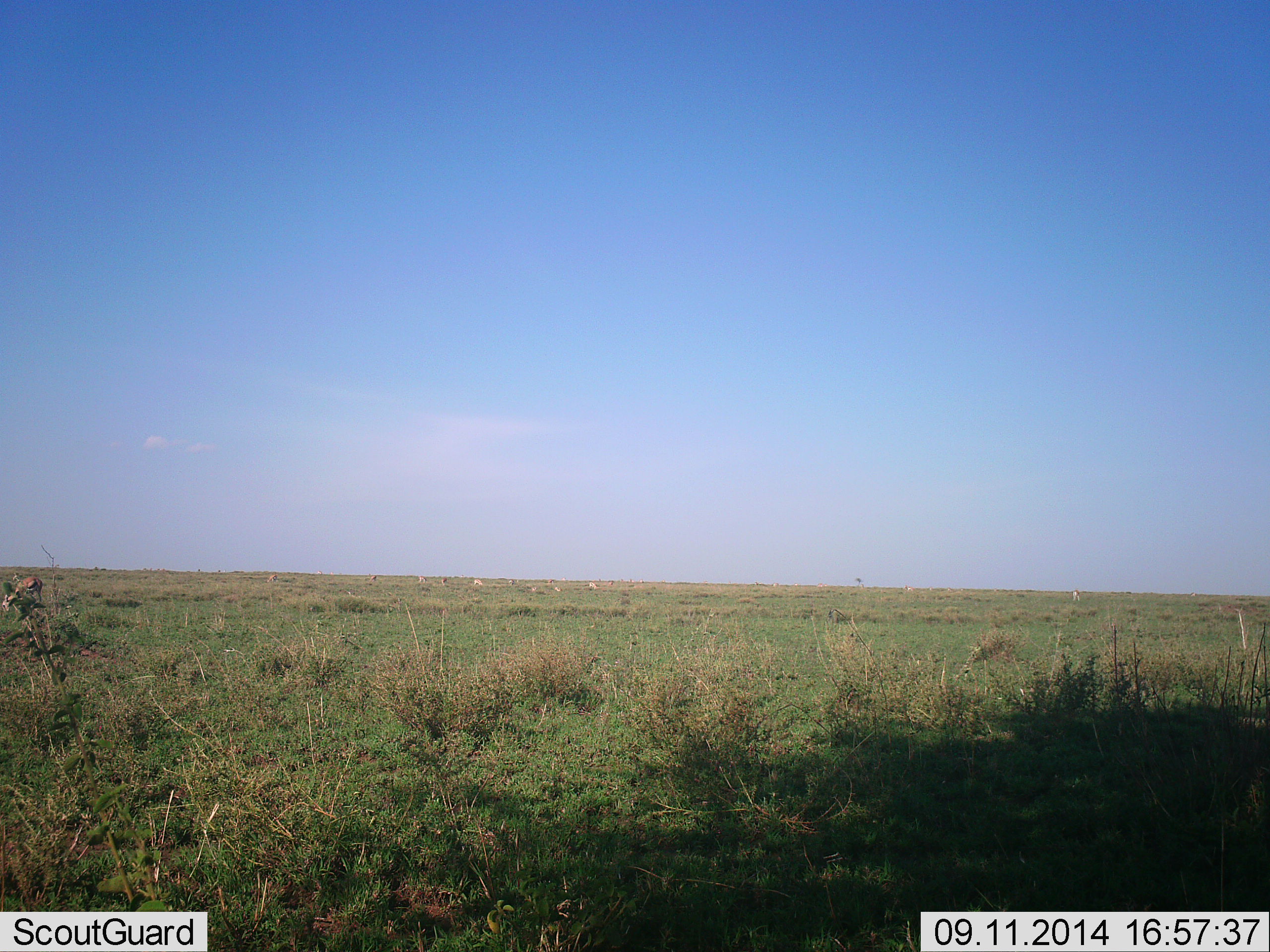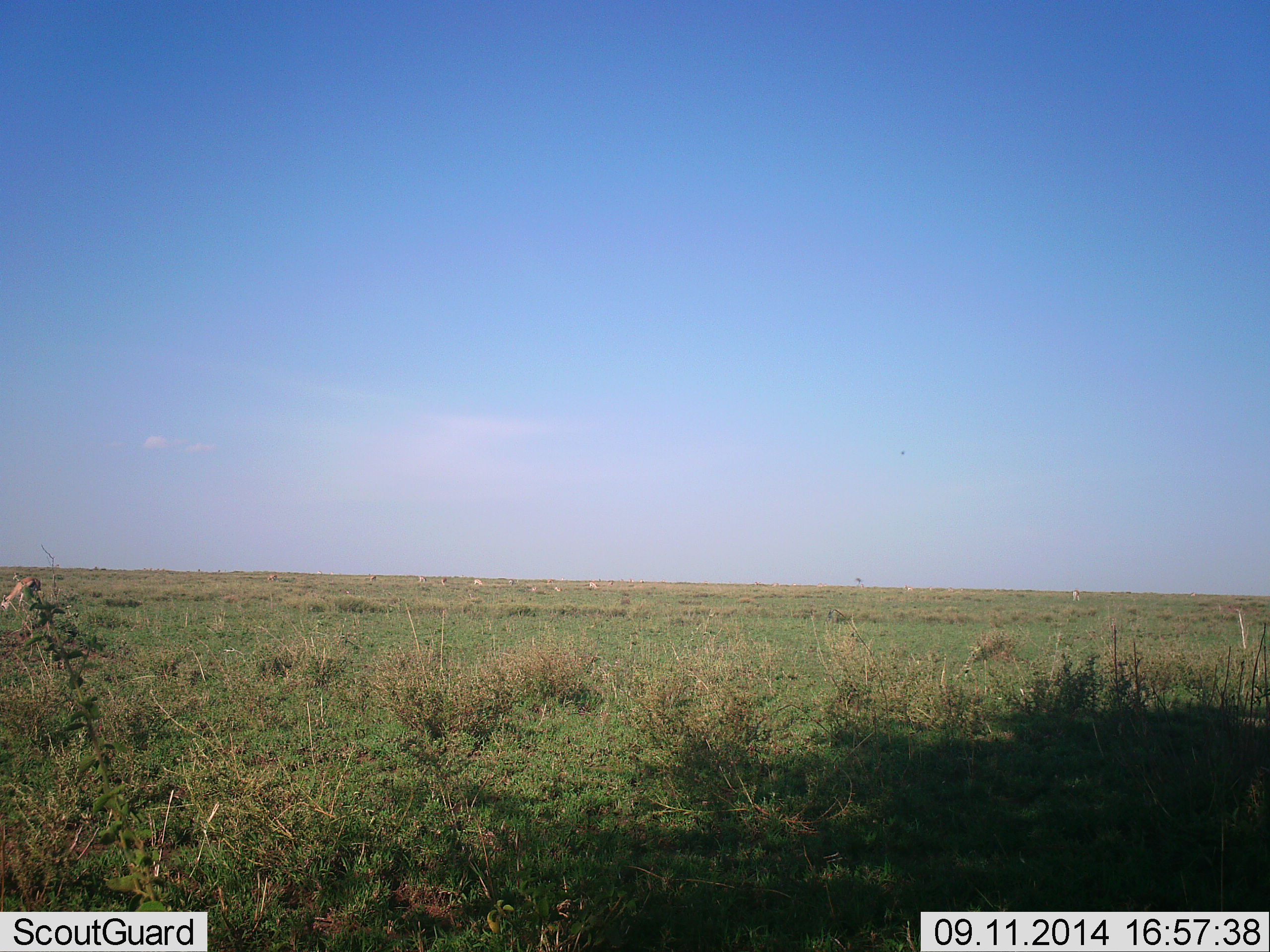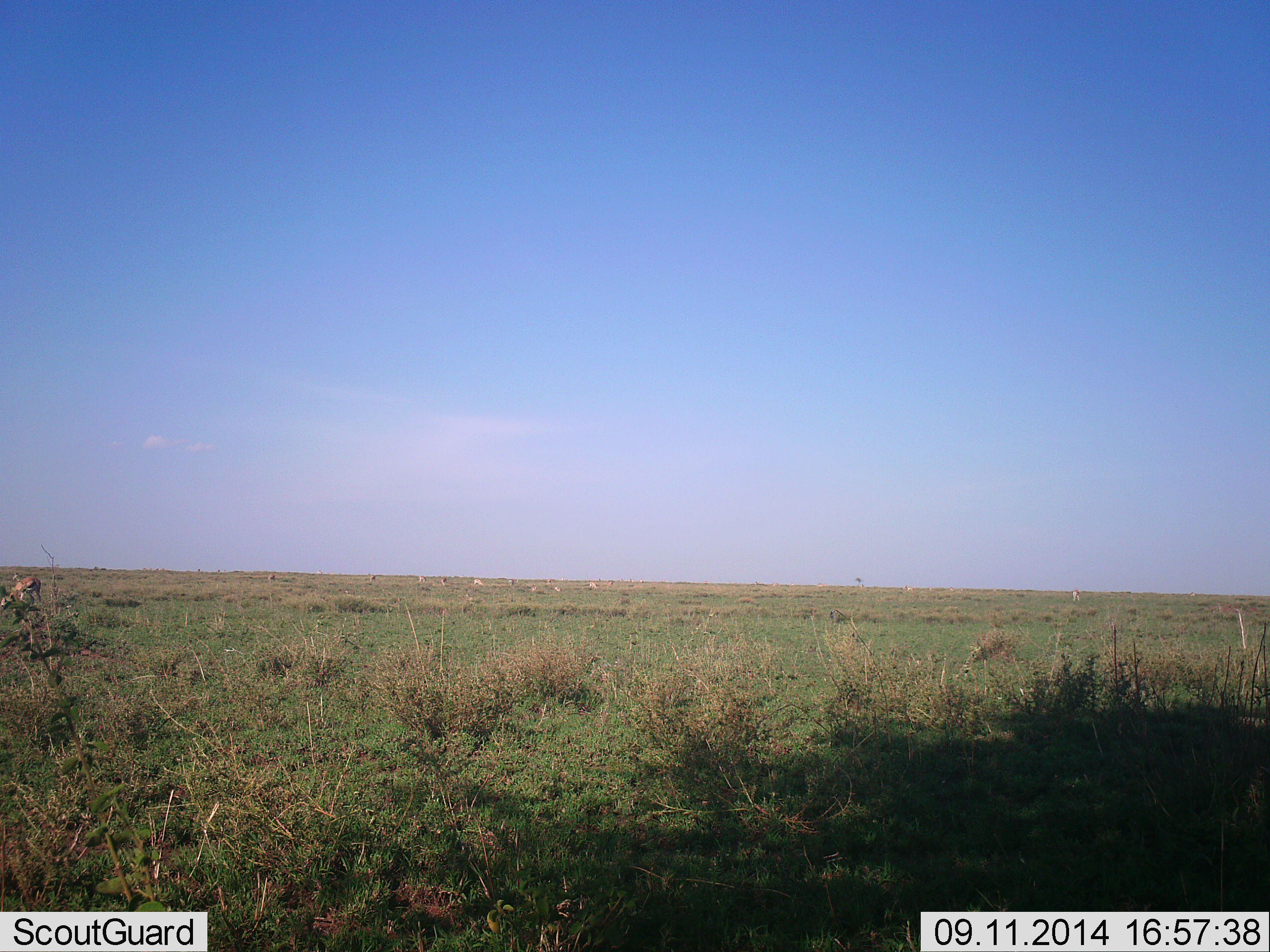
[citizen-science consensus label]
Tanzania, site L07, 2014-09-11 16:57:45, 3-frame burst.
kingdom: Animalia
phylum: Chordata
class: Mammalia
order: Artiodactyla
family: Bovidae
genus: Eudorcas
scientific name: Eudorcas thomsonii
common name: thomson's gazelle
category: gazellethomsons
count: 10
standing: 14%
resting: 0%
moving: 0%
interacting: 0%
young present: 0%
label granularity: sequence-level